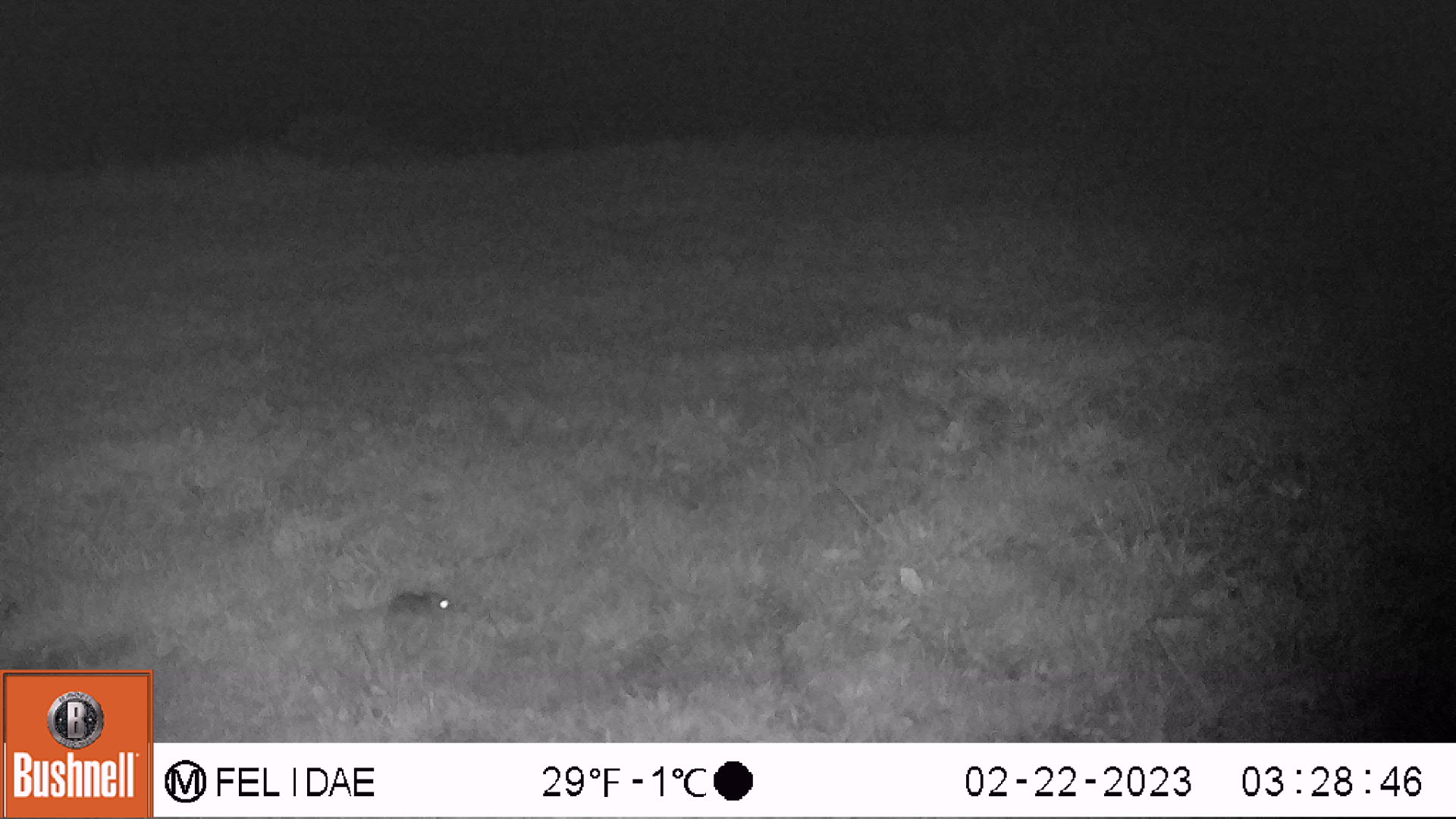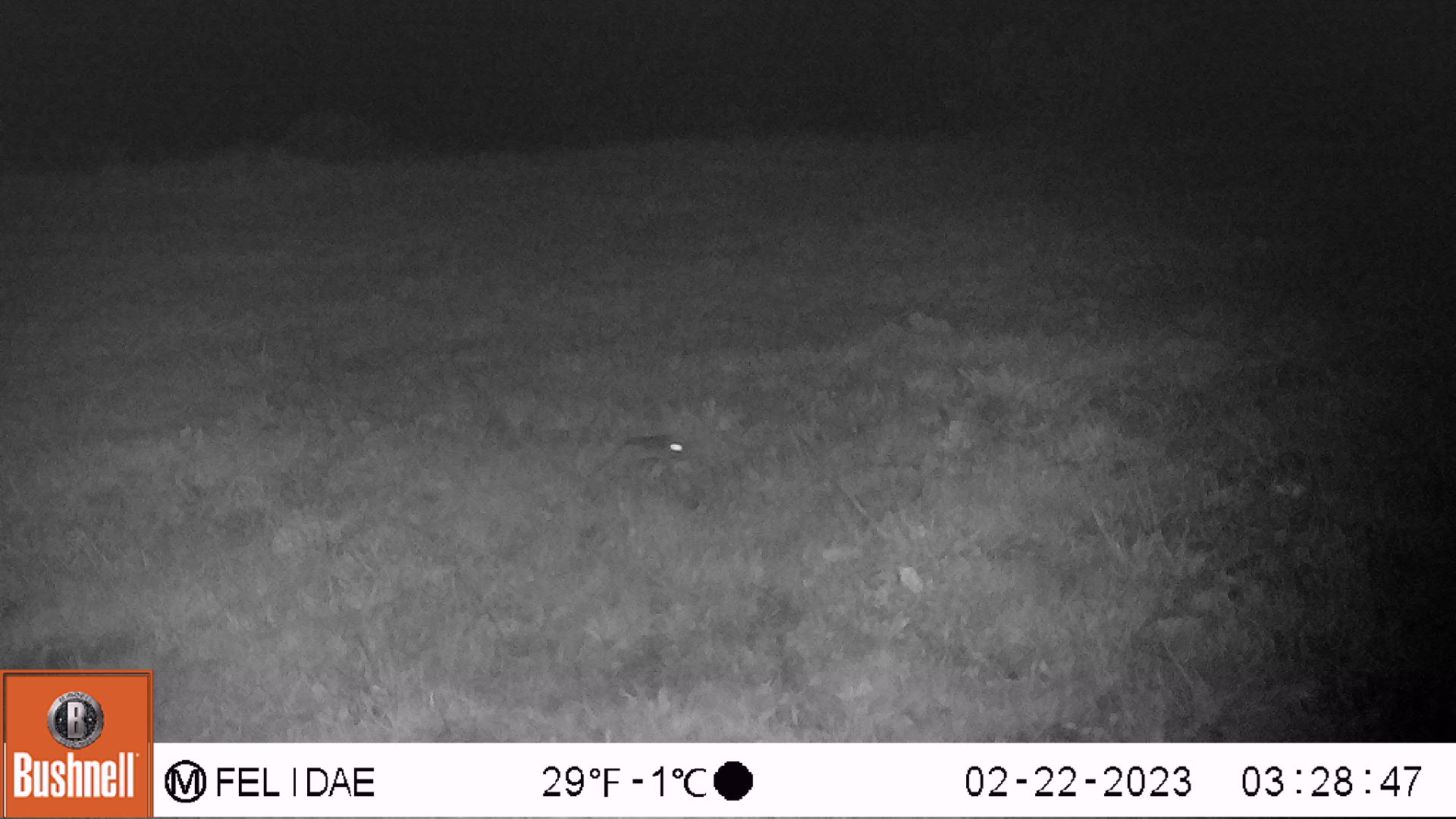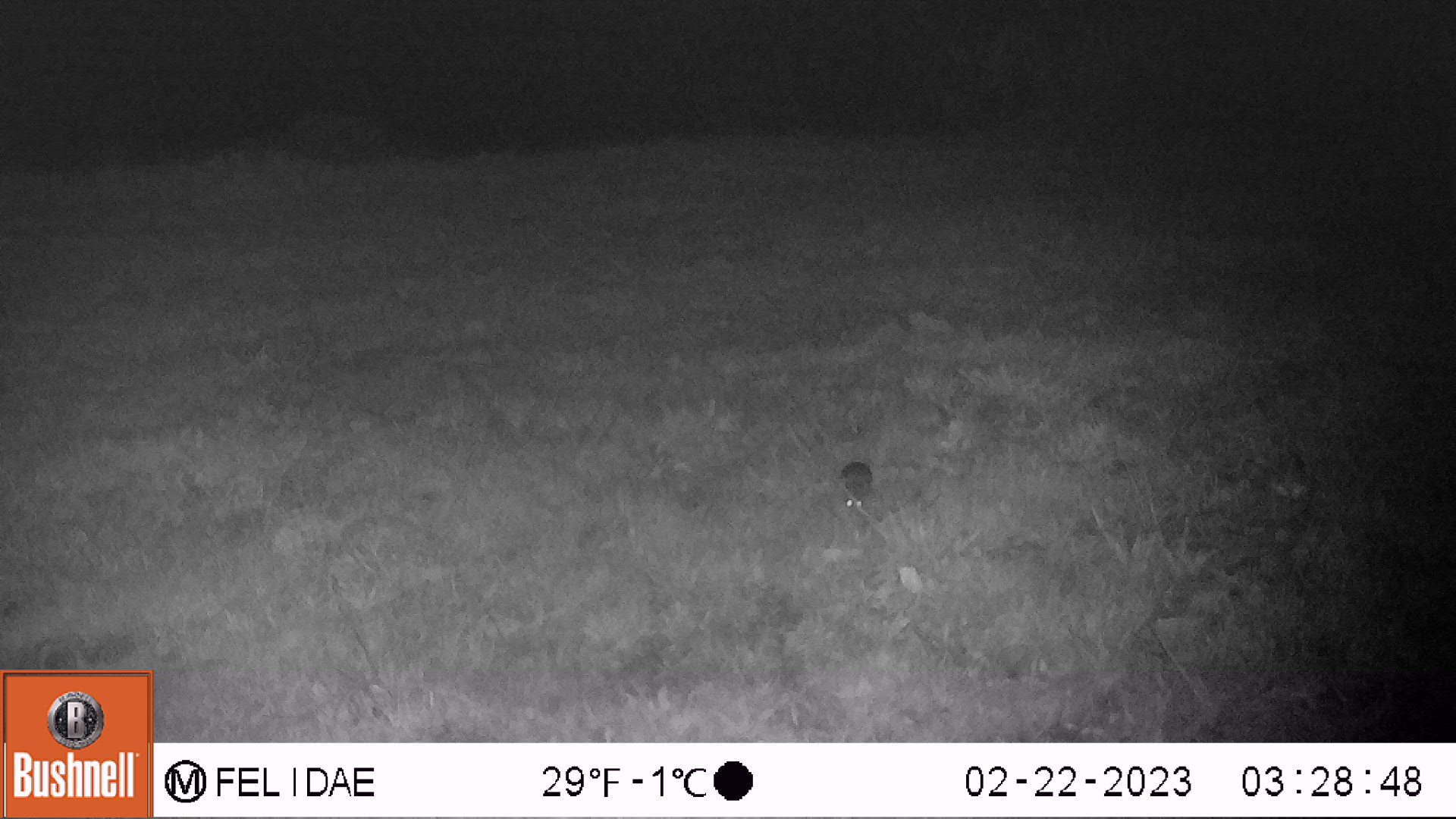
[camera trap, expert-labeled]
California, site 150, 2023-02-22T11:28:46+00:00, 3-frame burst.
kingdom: Animalia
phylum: Chordata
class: Mammalia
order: Rodentia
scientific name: Rodentia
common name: mouse or rat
Mouse or rat (Rodentia).